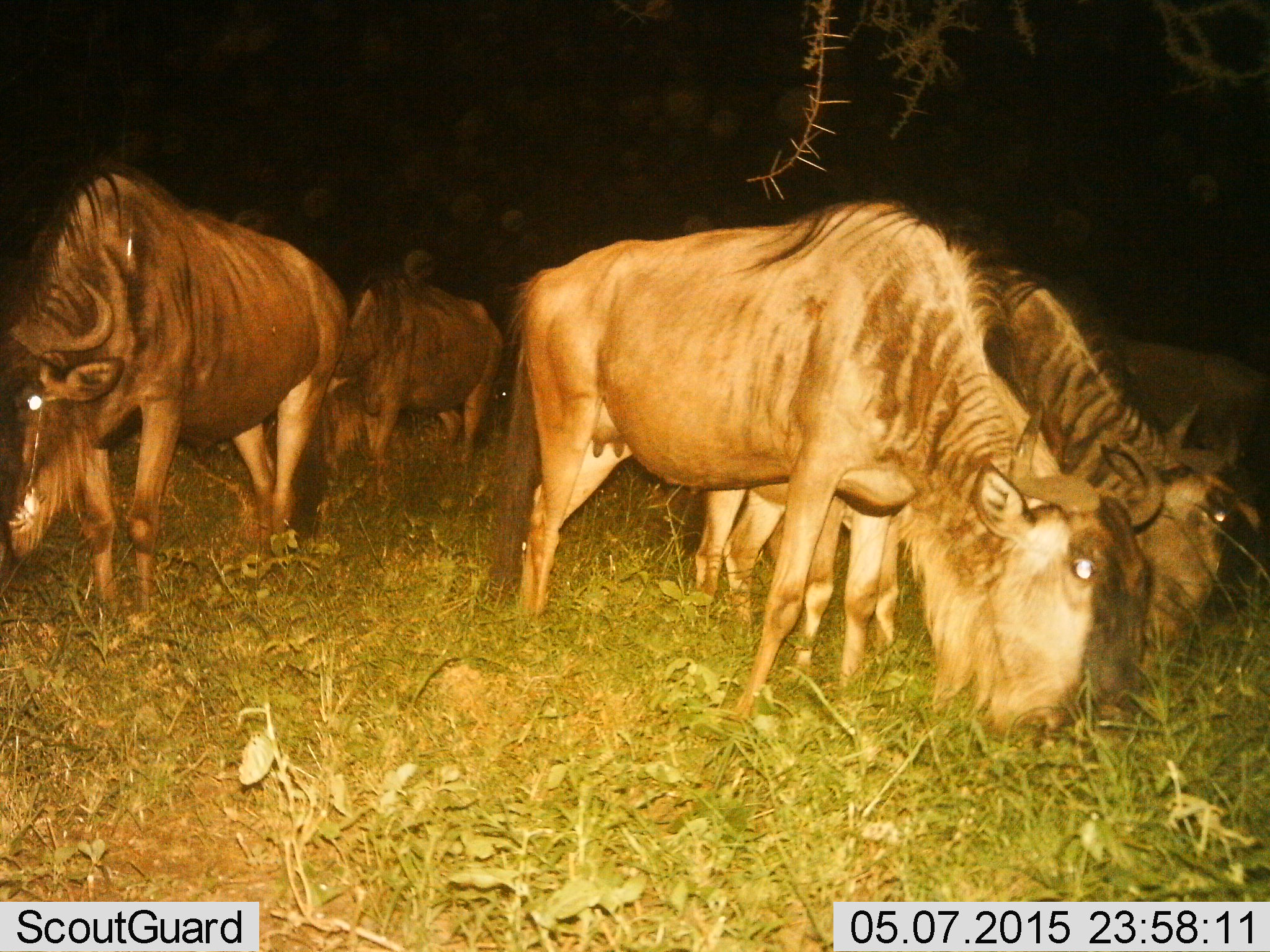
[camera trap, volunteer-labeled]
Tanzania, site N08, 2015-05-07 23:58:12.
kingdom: Animalia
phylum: Chordata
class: Mammalia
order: Artiodactyla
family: Bovidae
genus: Connochaetes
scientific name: Connochaetes taurinus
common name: blue wildebeest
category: wildebeest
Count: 5.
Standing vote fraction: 60%.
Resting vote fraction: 0%.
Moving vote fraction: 40%.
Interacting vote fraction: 0%.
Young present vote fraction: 0%.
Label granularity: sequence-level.